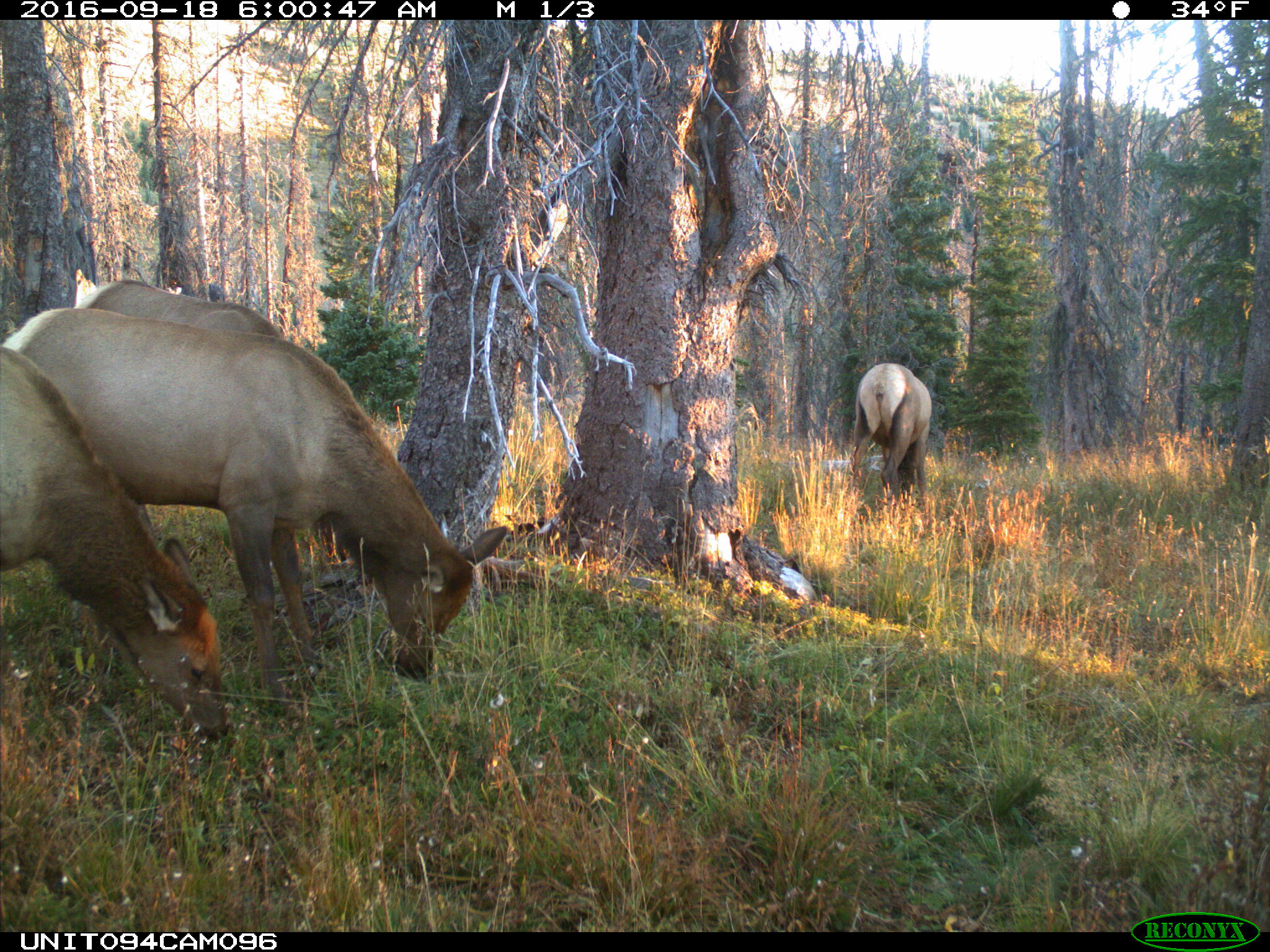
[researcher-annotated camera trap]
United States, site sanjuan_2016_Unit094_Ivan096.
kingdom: Animalia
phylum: Chordata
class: Mammalia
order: Artiodactyla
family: Cervidae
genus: Cervus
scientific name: Cervus elaphus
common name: red deer